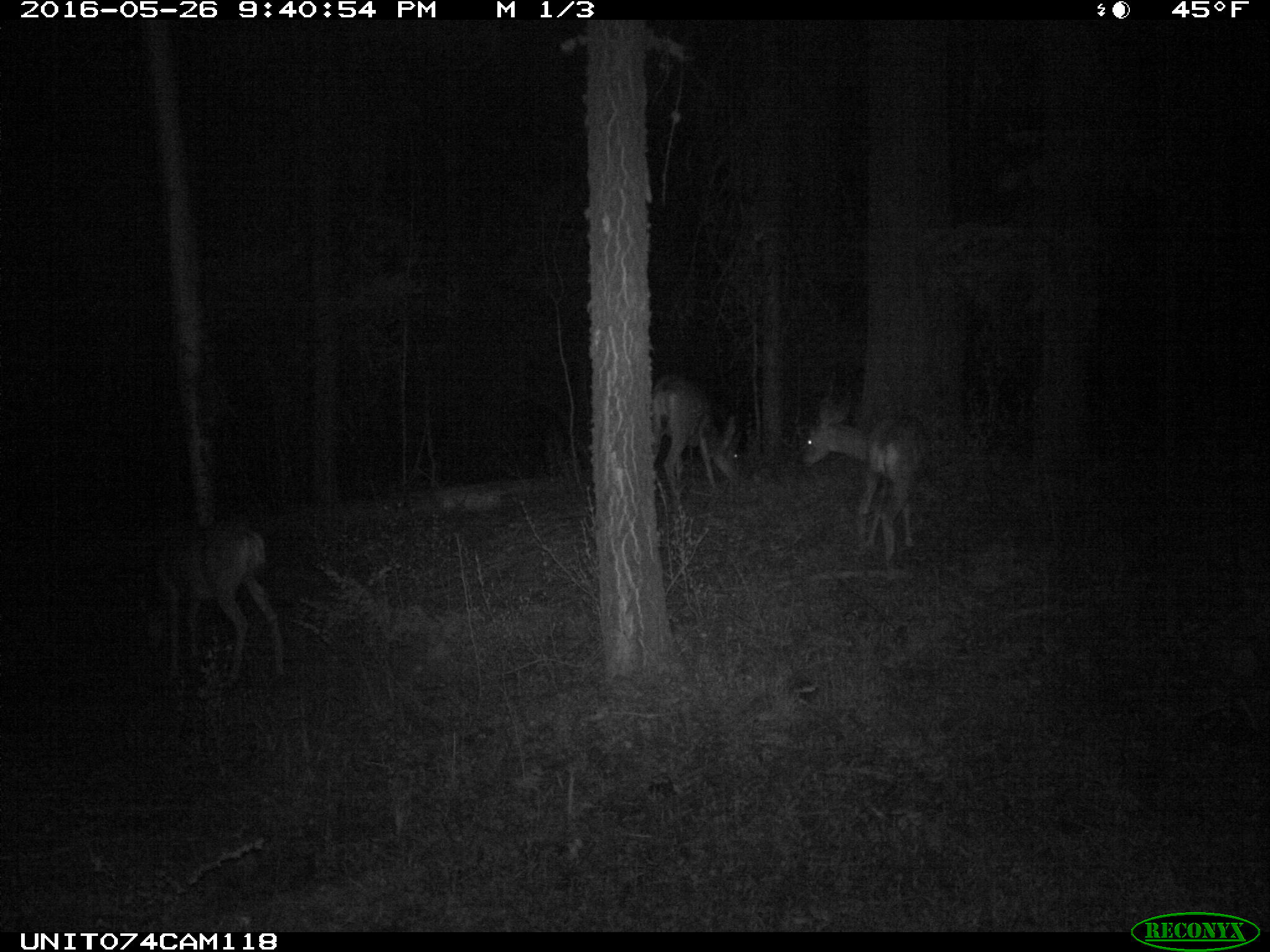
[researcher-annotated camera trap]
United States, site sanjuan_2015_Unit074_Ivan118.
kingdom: Animalia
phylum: Chordata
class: Mammalia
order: Artiodactyla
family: Cervidae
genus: Odocoileus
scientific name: Odocoileus hemionus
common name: mule deer